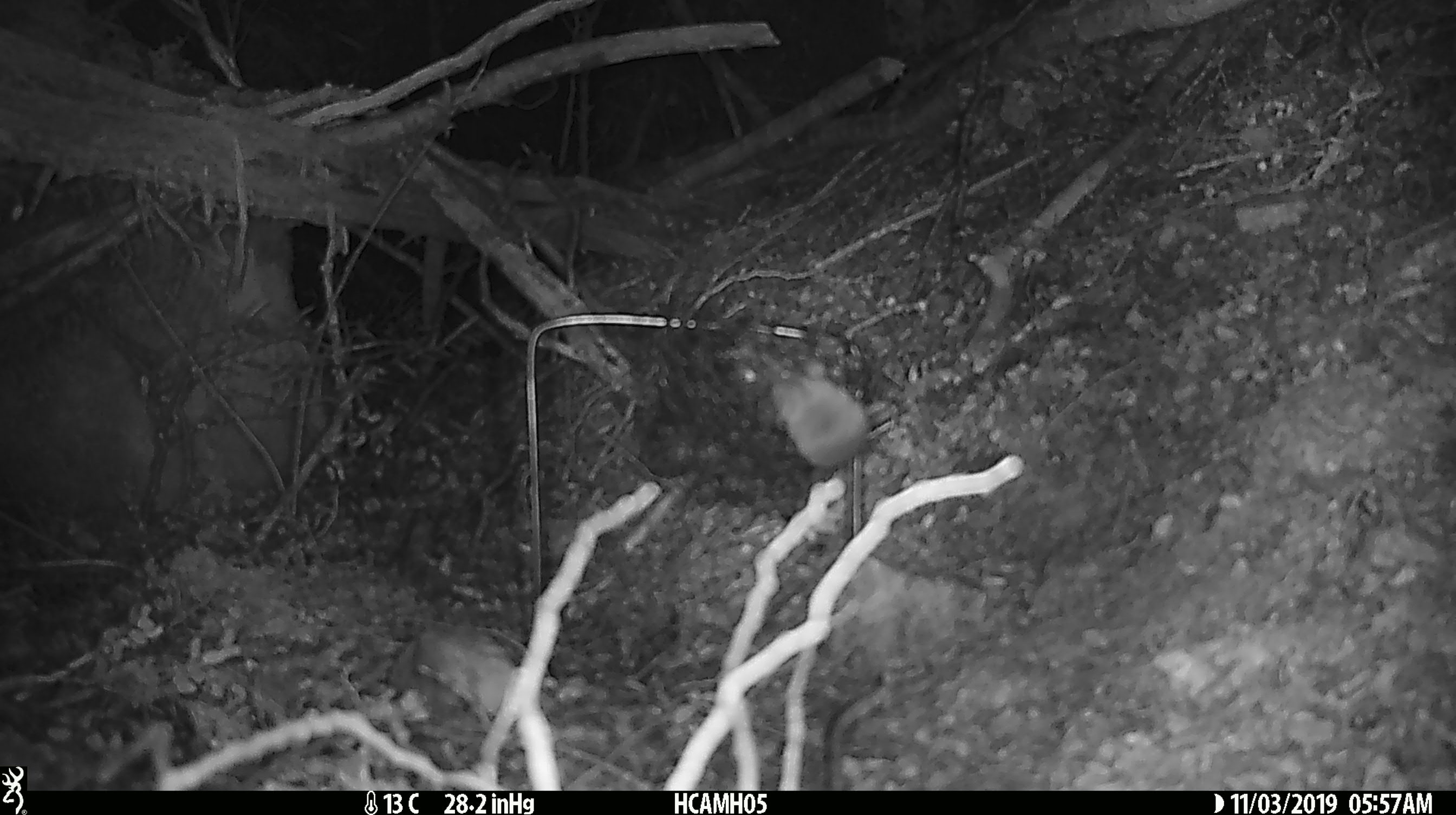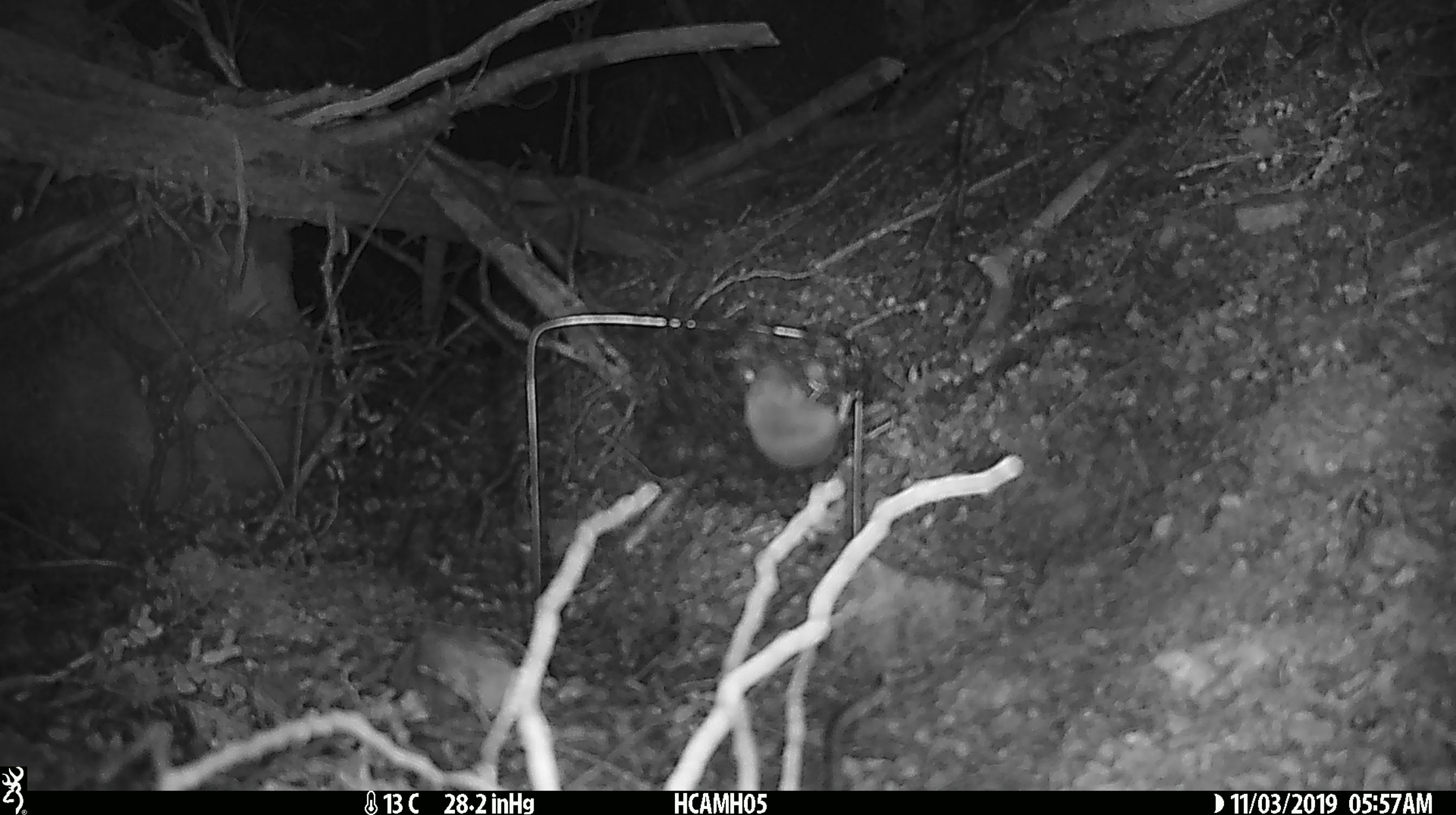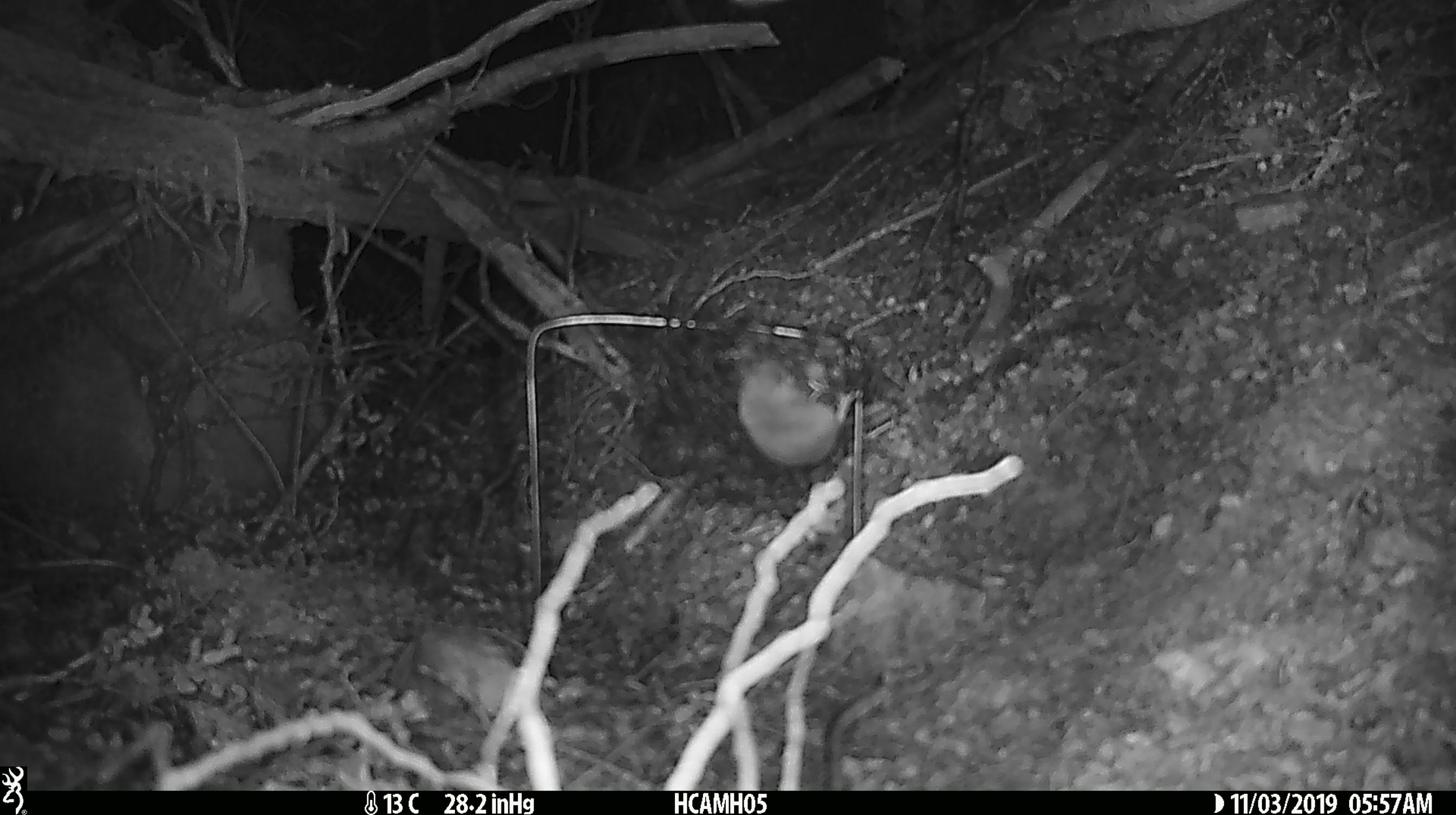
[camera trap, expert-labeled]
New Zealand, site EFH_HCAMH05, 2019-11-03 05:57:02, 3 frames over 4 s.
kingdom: Animalia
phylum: Chordata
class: Mammalia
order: Rodentia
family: Muridae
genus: Mus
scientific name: Mus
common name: mouse